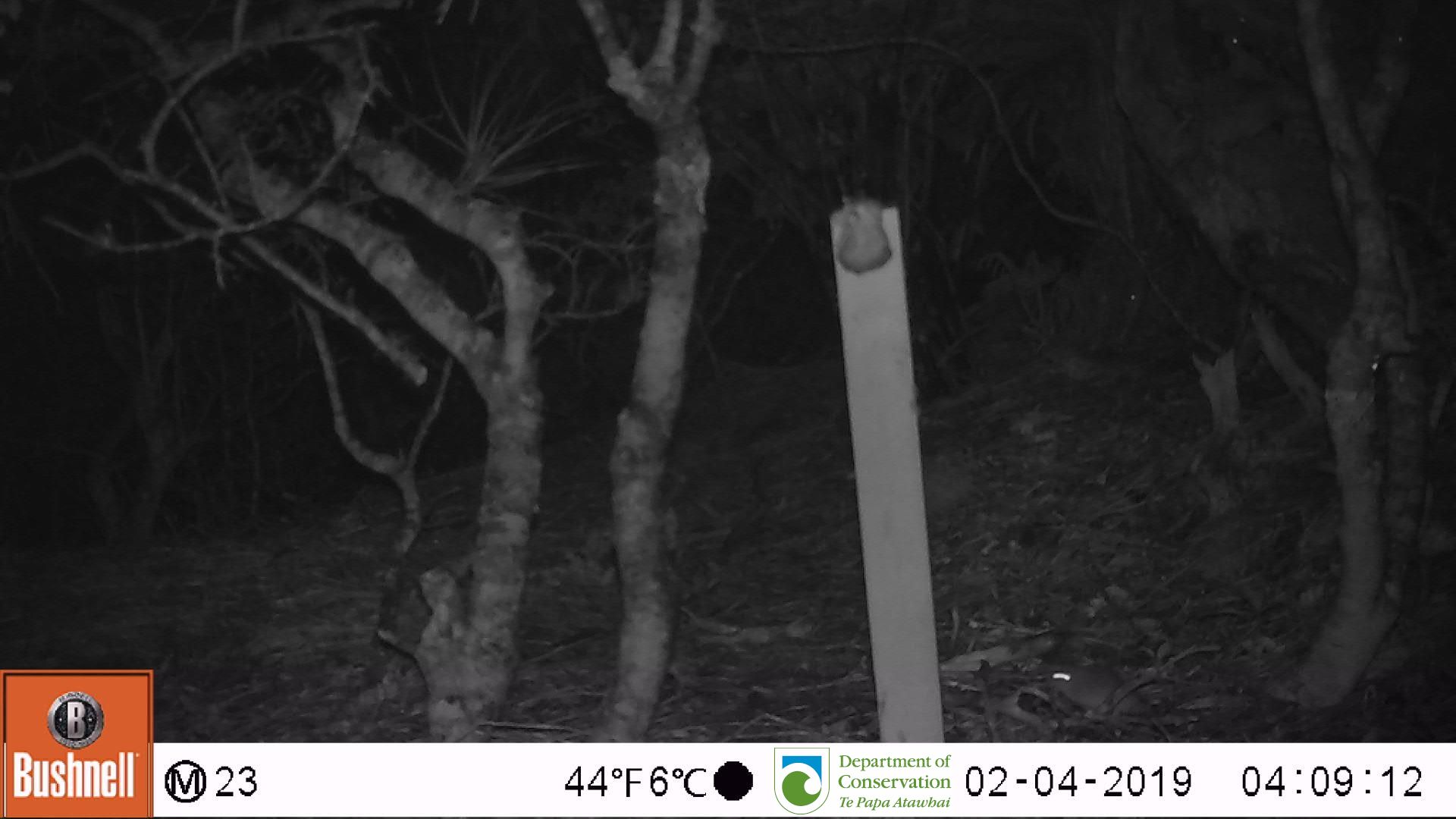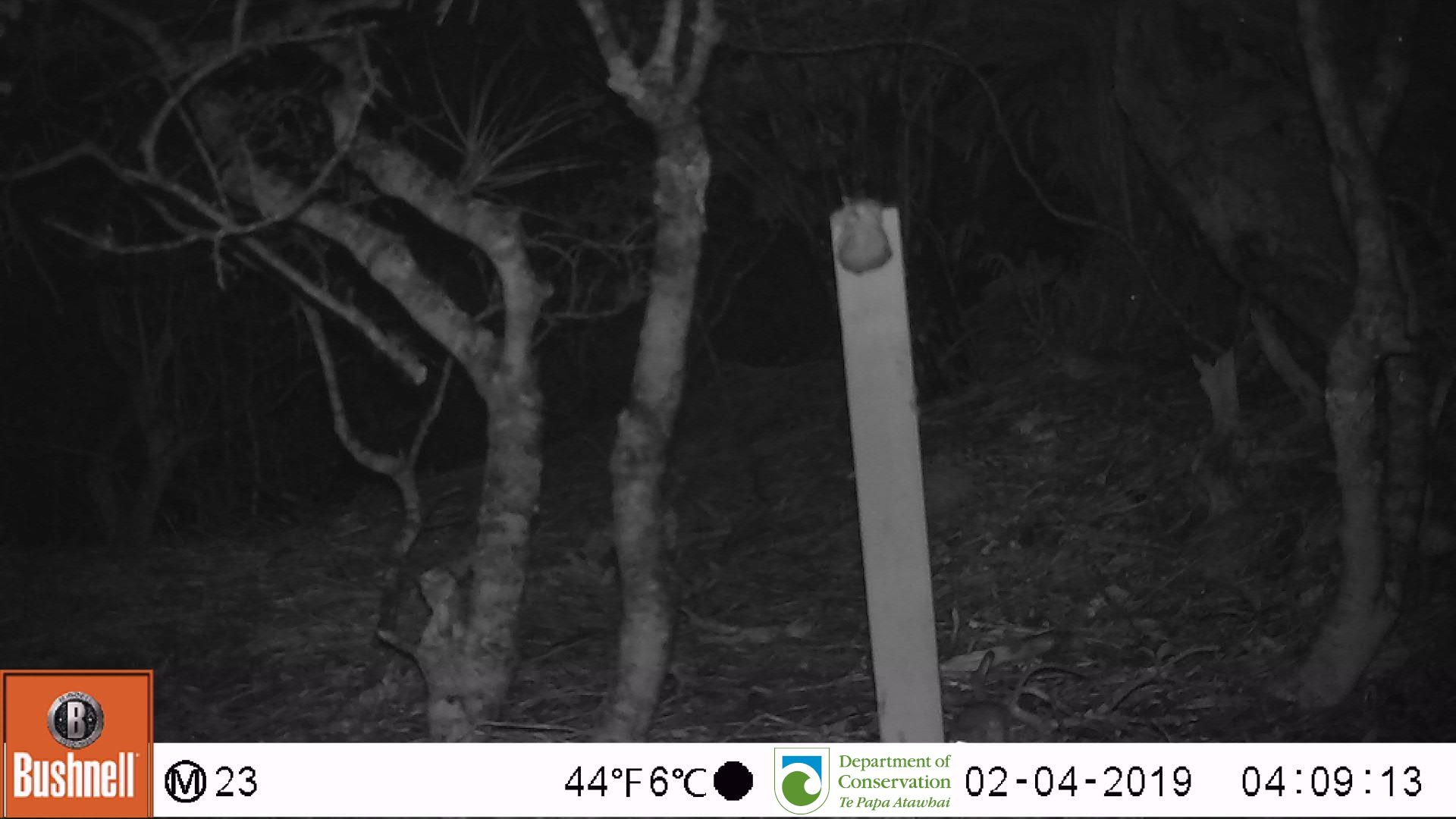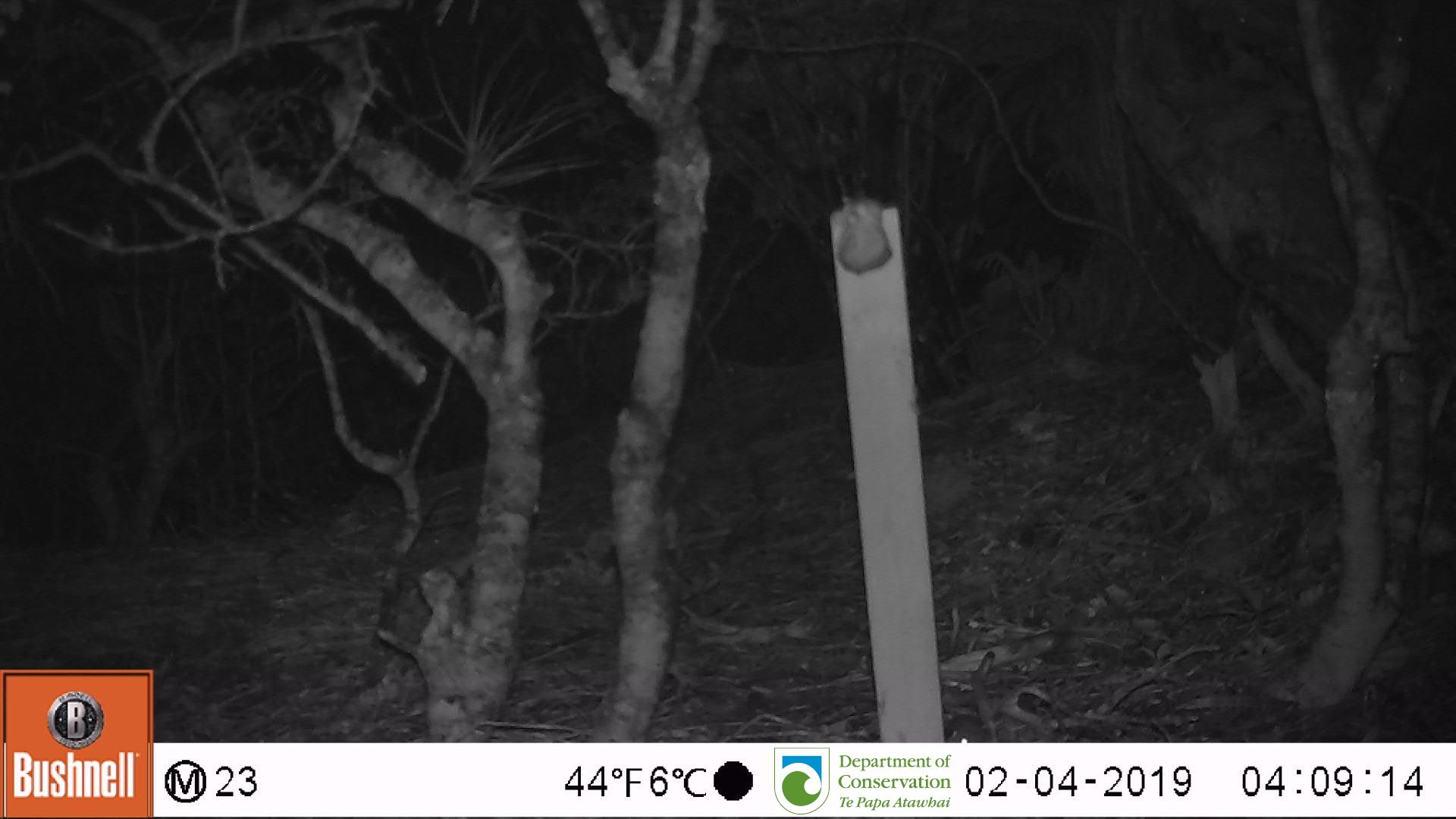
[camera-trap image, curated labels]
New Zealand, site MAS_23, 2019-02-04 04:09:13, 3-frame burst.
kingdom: Animalia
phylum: Chordata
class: Mammalia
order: Rodentia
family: Muridae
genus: Mus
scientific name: Mus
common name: mouse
Mouse (Mus).